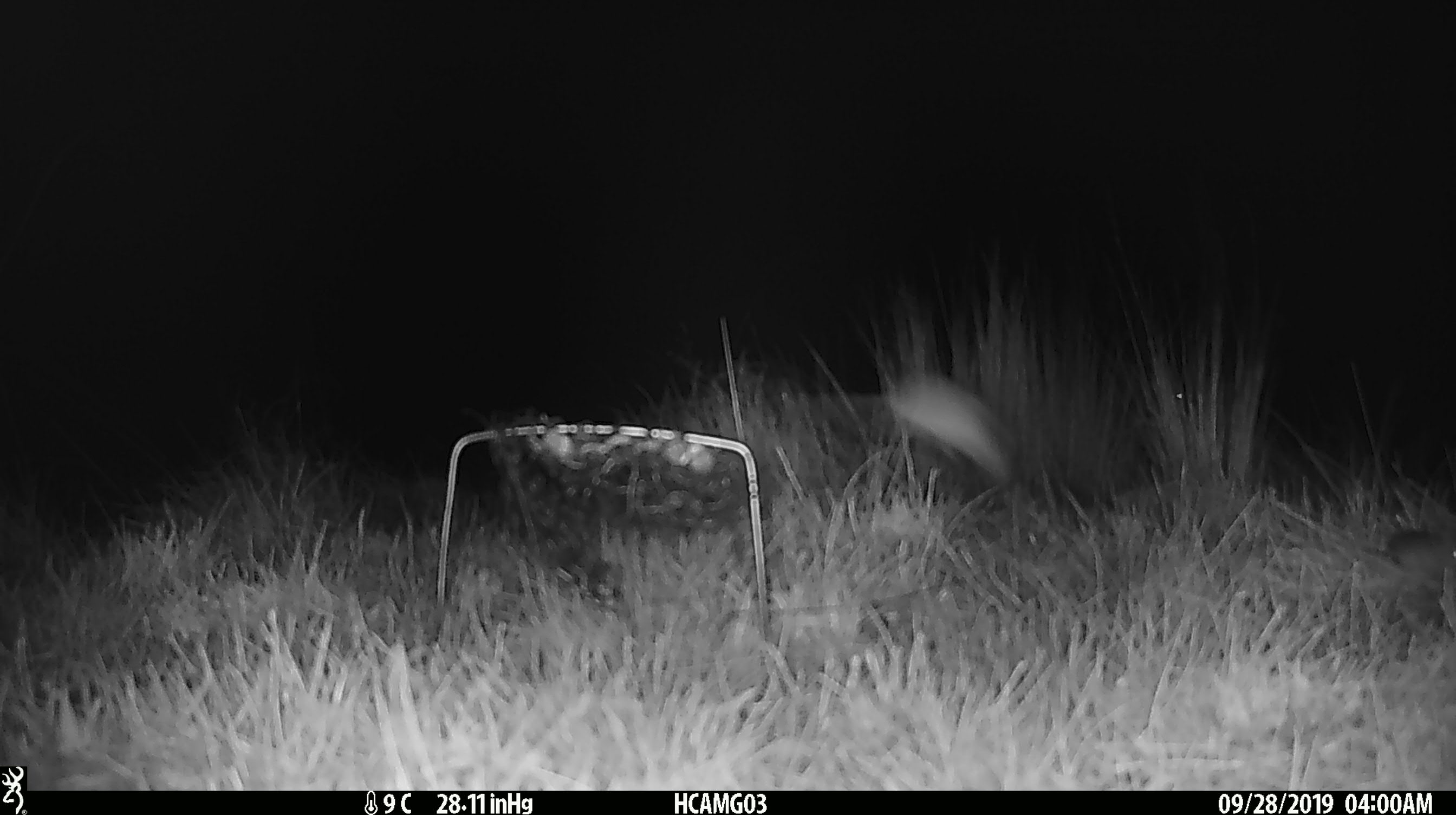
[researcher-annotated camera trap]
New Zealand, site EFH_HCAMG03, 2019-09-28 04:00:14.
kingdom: Animalia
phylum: Chordata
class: Mammalia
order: Rodentia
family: Muridae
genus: Mus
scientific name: Mus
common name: mouse